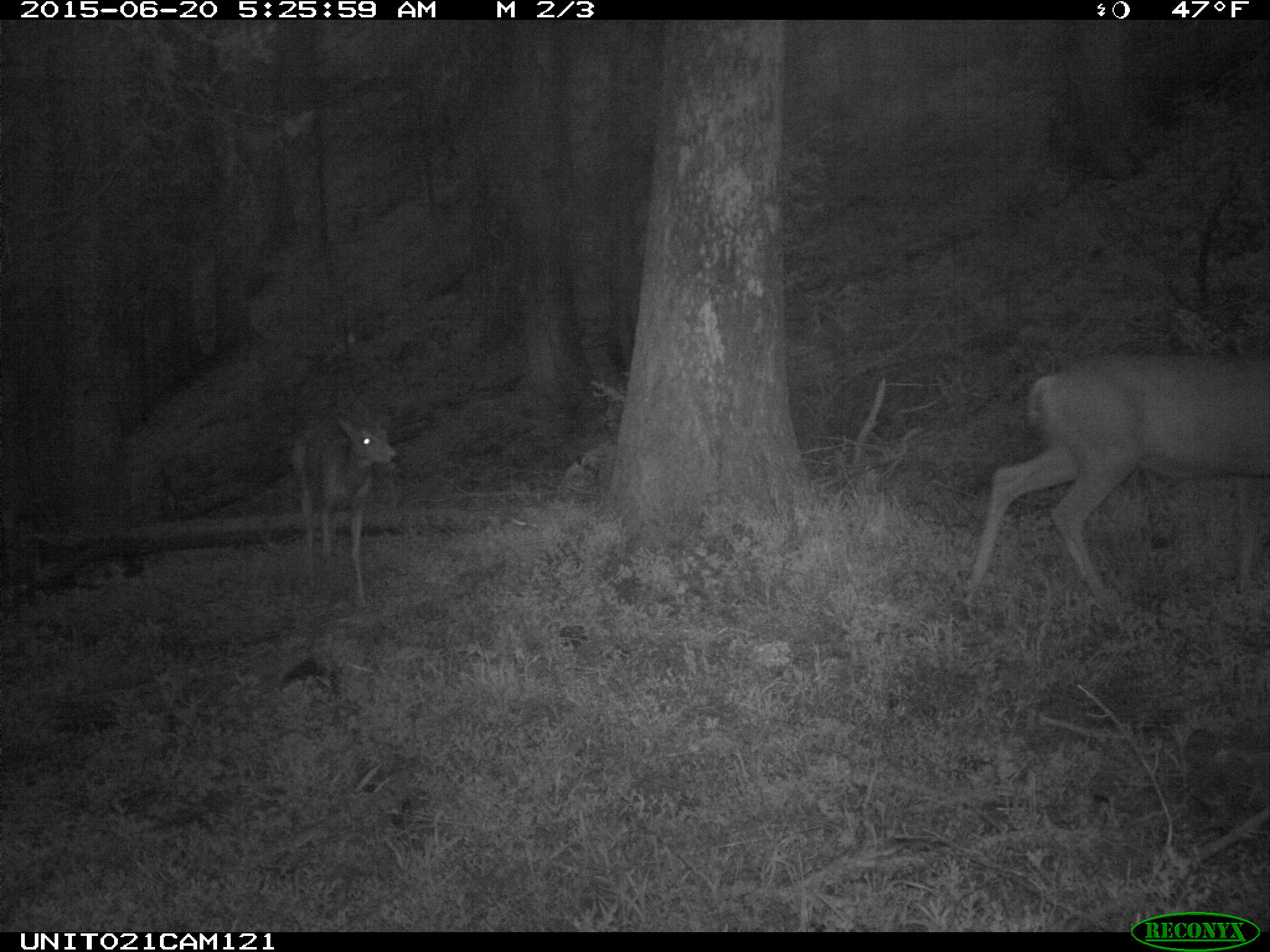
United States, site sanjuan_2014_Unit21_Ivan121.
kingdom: Animalia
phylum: Chordata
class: Mammalia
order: Artiodactyla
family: Cervidae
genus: Odocoileus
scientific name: Odocoileus hemionus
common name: mule deer